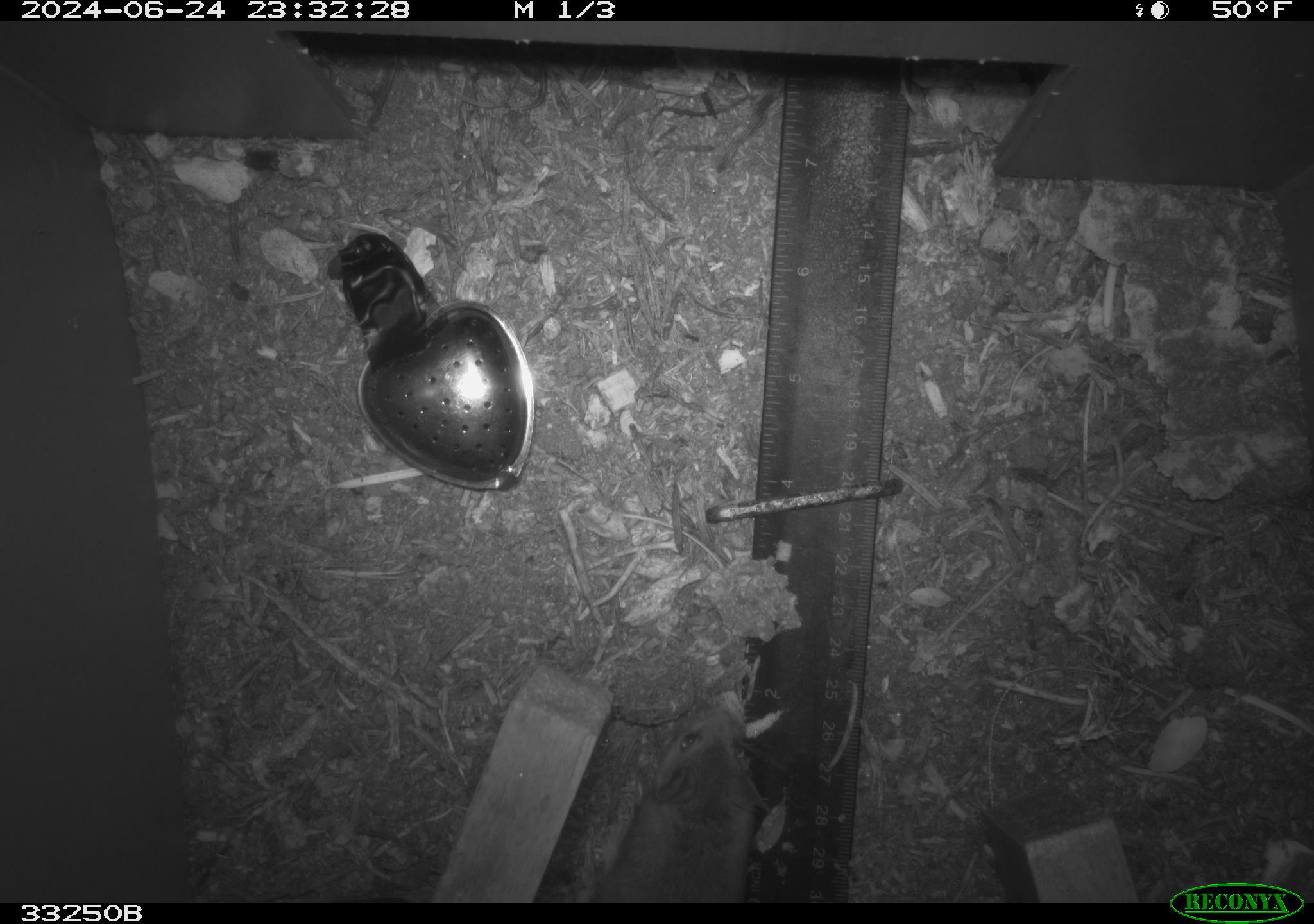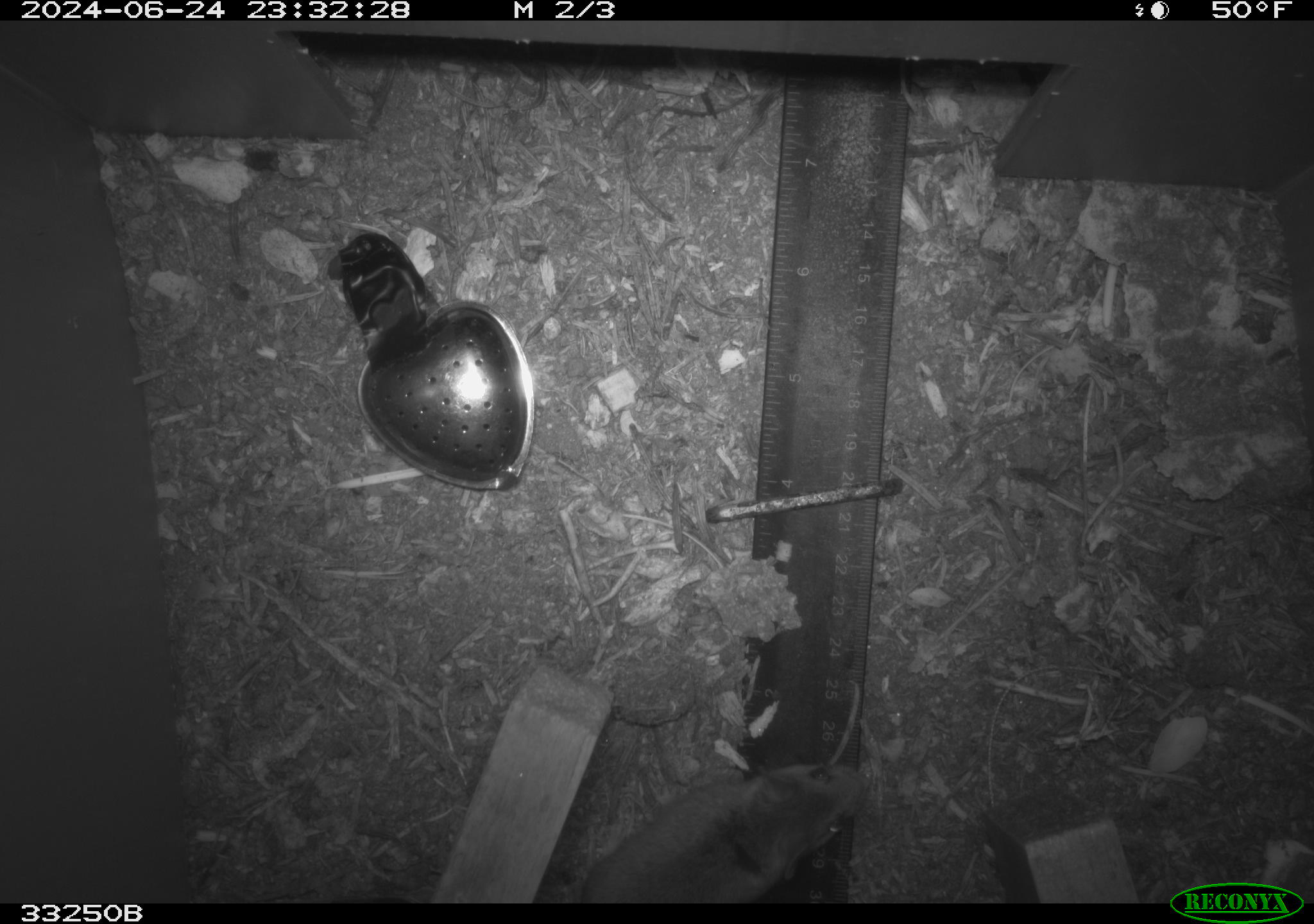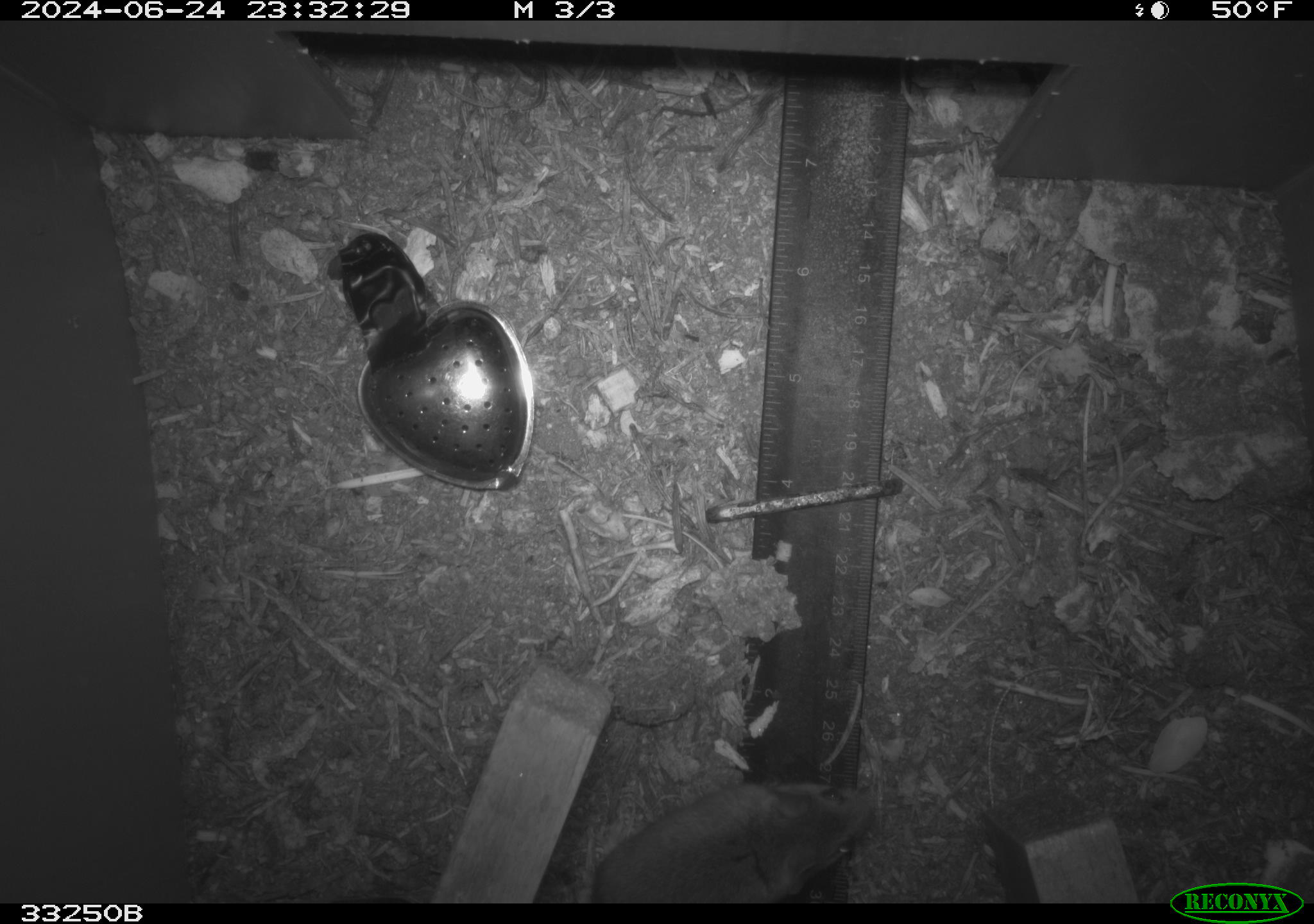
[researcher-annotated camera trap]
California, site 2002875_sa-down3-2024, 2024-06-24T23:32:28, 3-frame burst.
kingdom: Animalia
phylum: Chordata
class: Mammalia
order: Rodentia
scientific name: Rodentia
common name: rodent